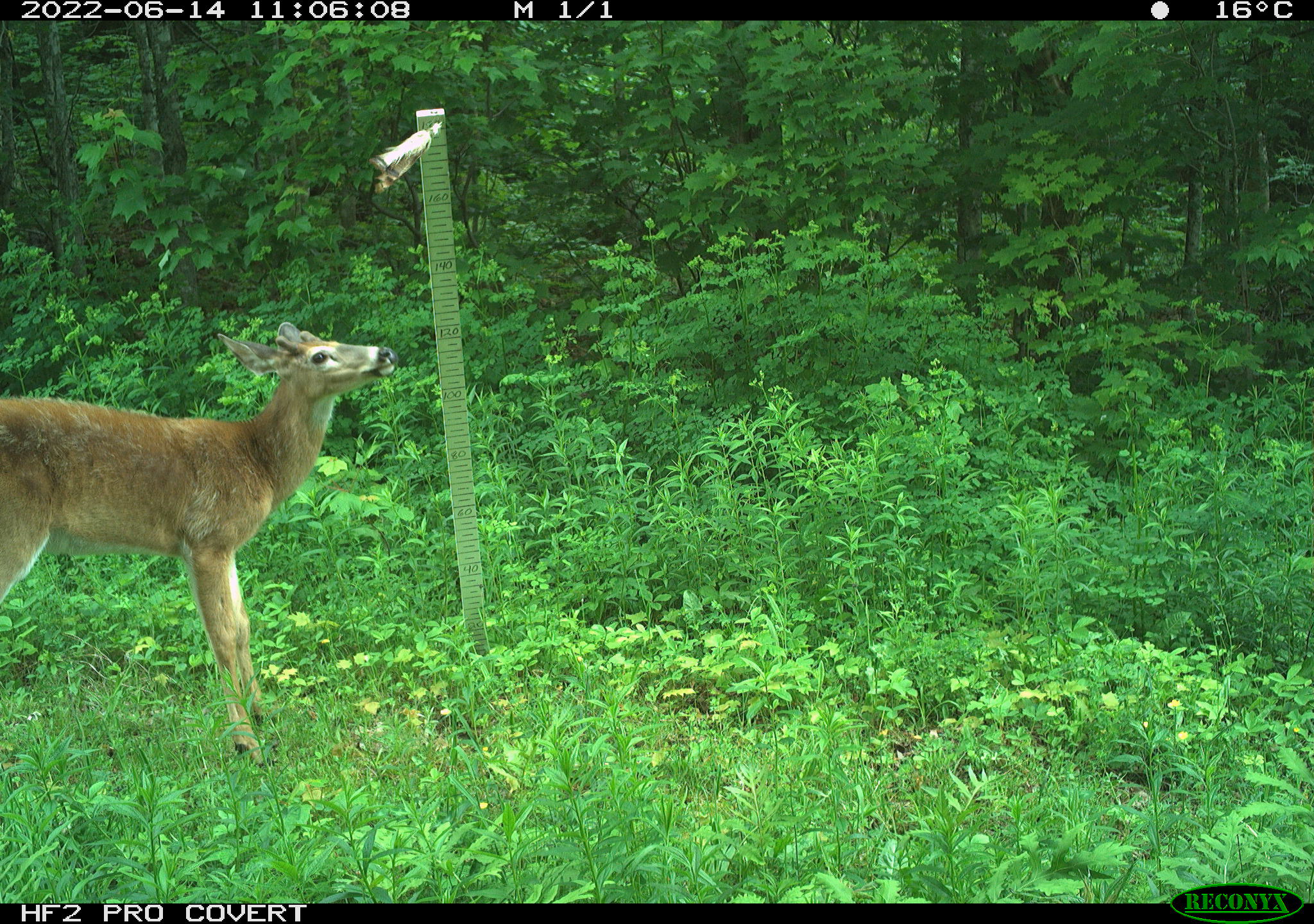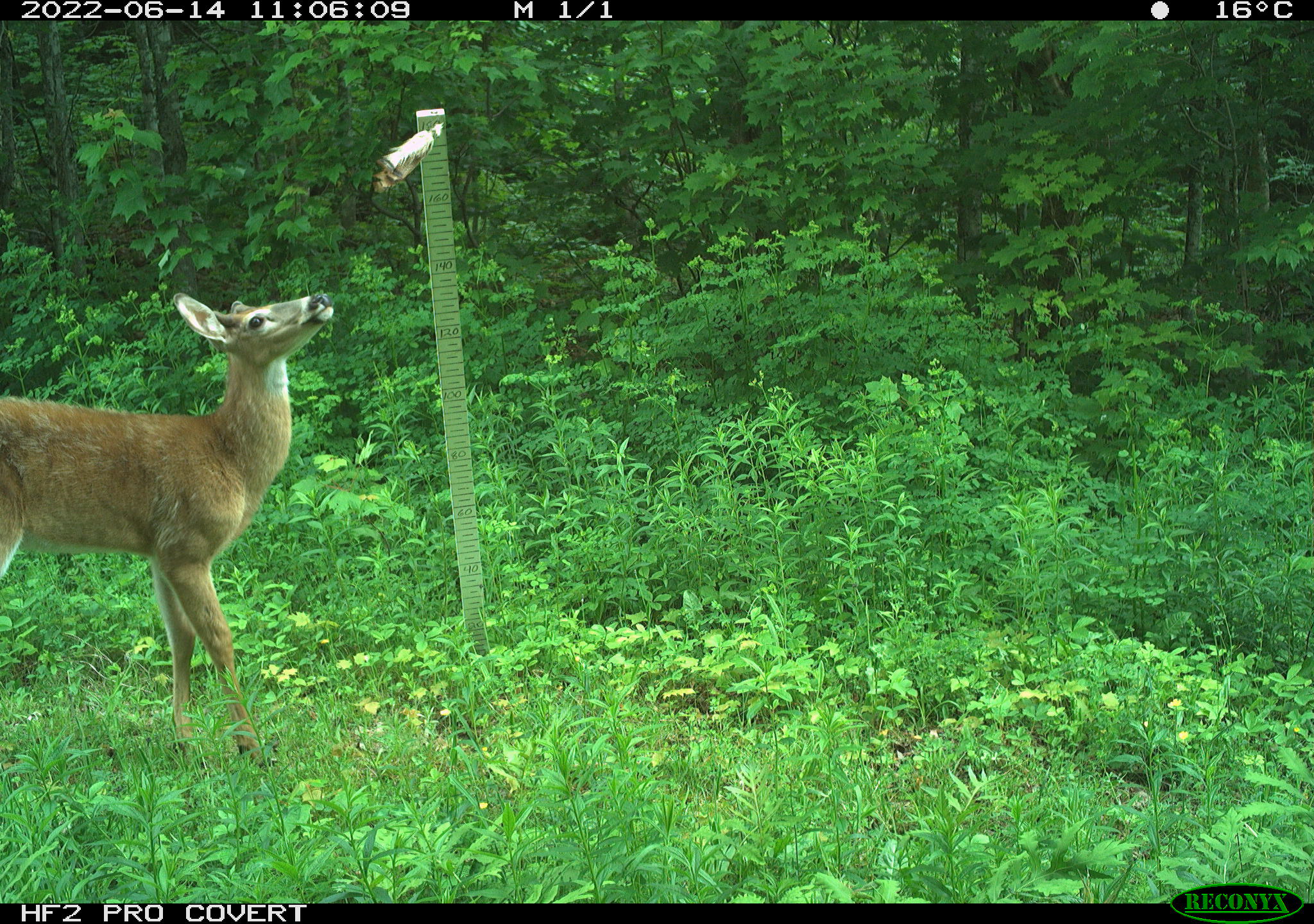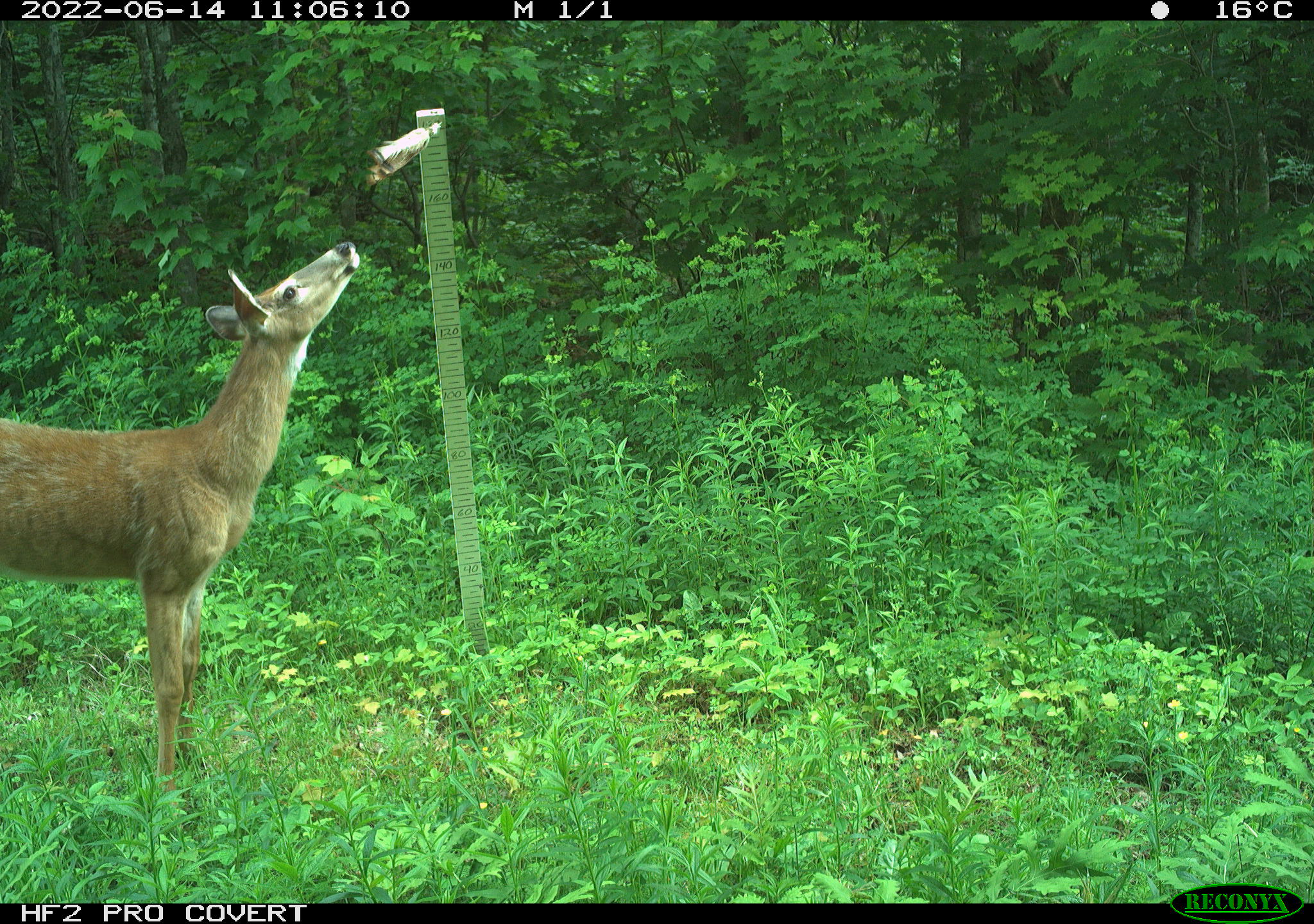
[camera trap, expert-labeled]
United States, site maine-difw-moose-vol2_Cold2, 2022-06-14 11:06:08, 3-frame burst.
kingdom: Animalia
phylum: Chordata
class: Mammalia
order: Artiodactyla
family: Cervidae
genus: Odocoileus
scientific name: Odocoileus virginianus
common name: white-tailed deer